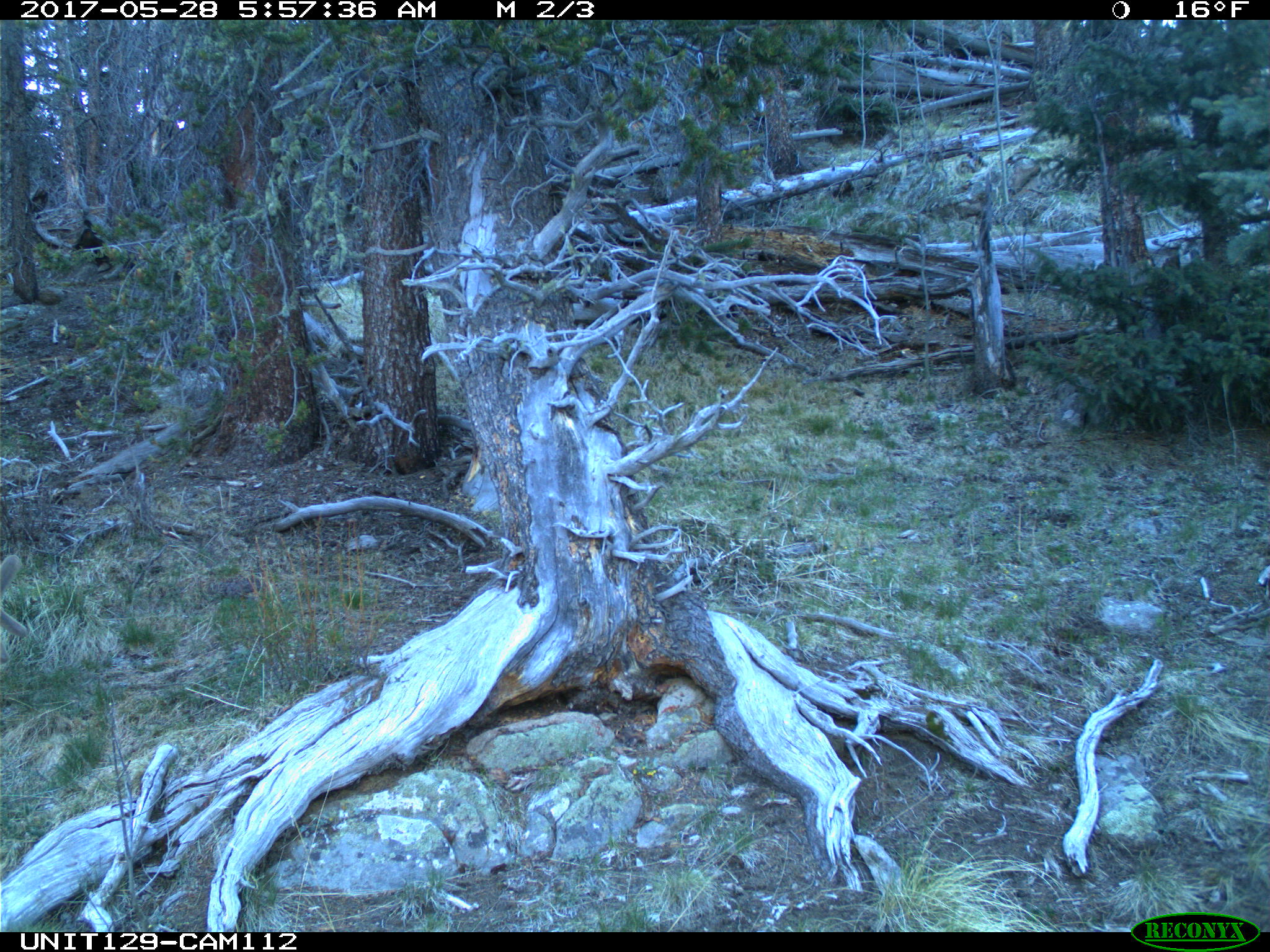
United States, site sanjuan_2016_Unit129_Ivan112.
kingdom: Animalia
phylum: Chordata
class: Mammalia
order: Artiodactyla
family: Cervidae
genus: Cervus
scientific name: Cervus elaphus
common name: red deer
Cervus elaphus (red deer).